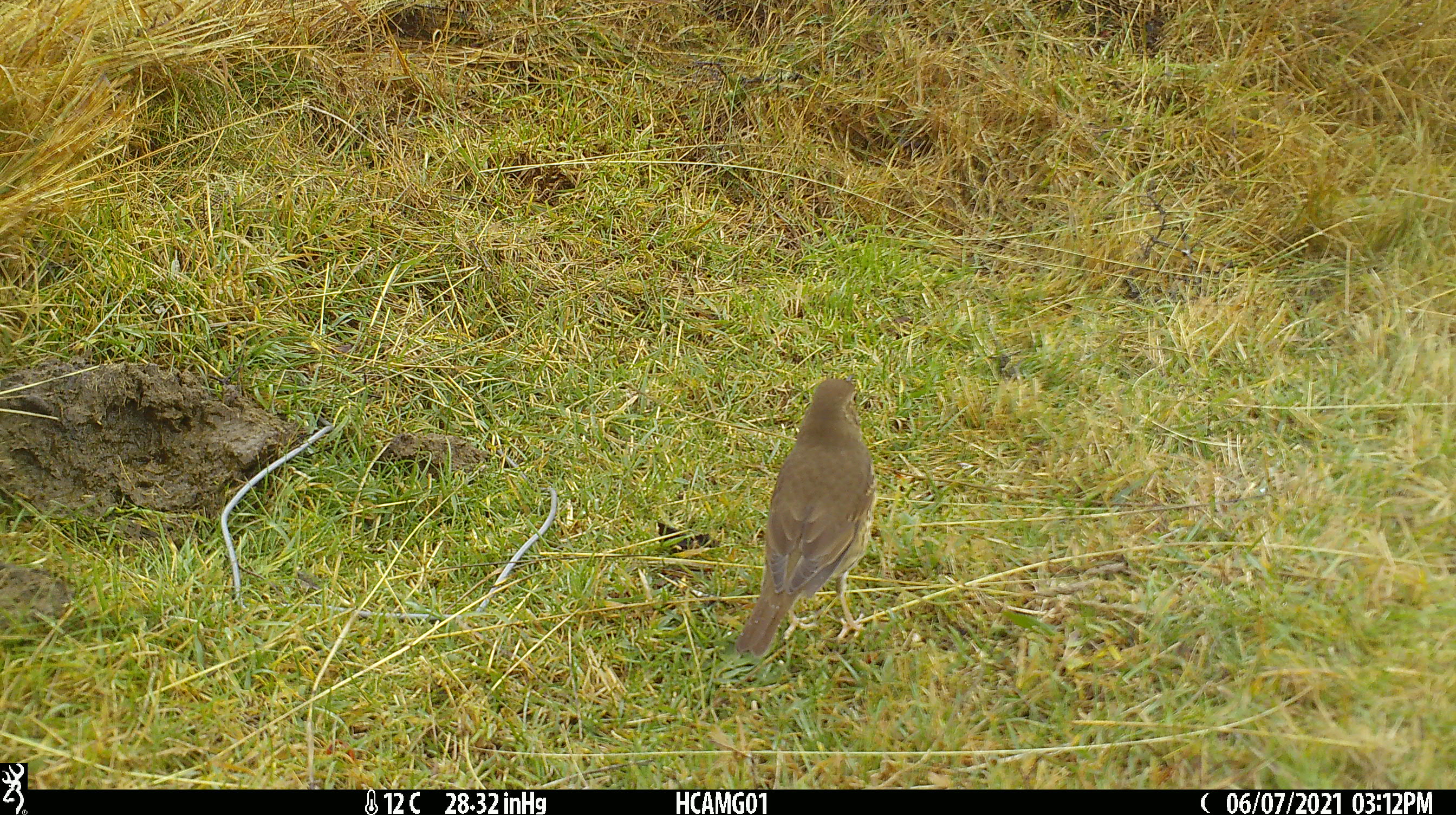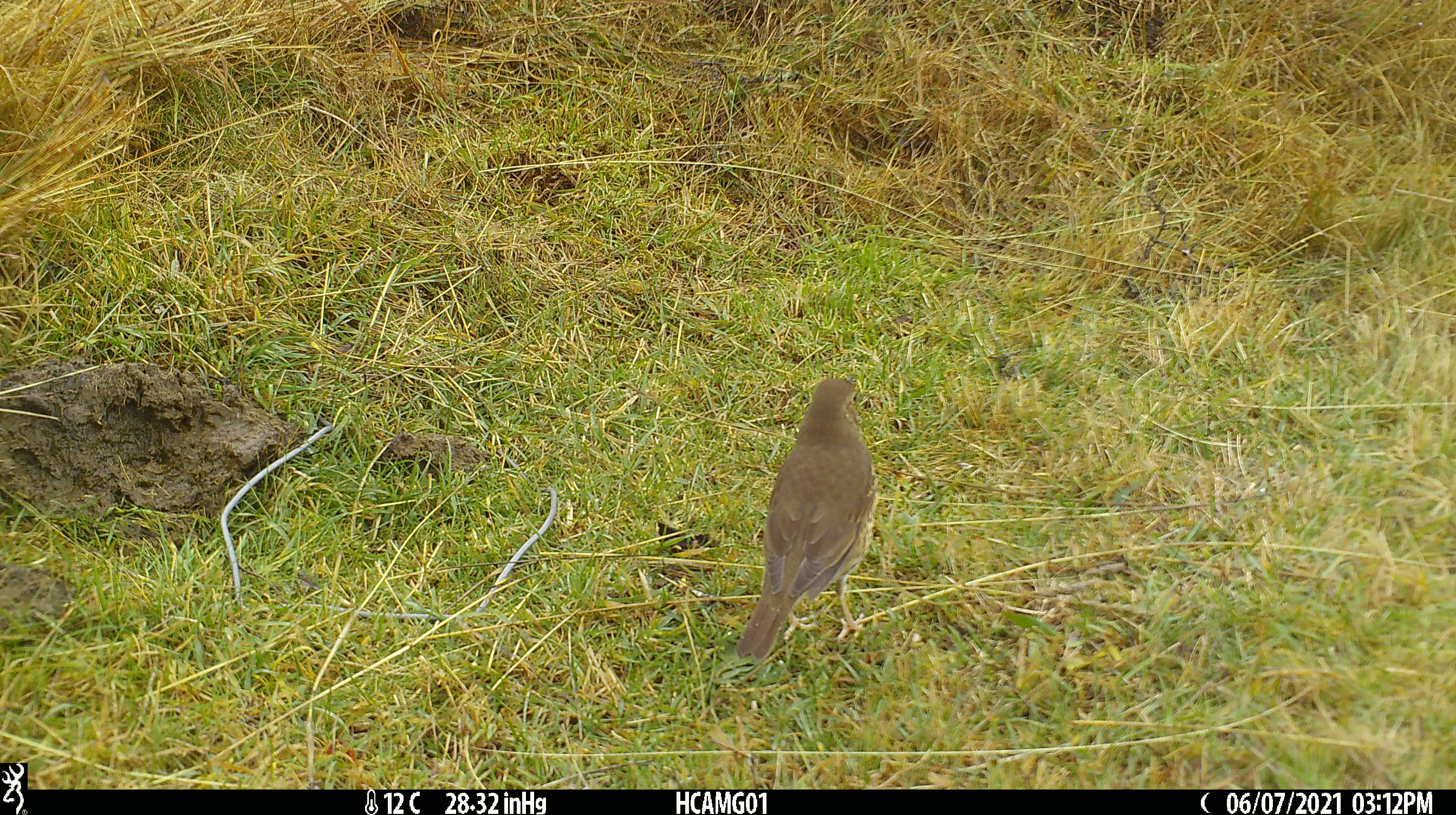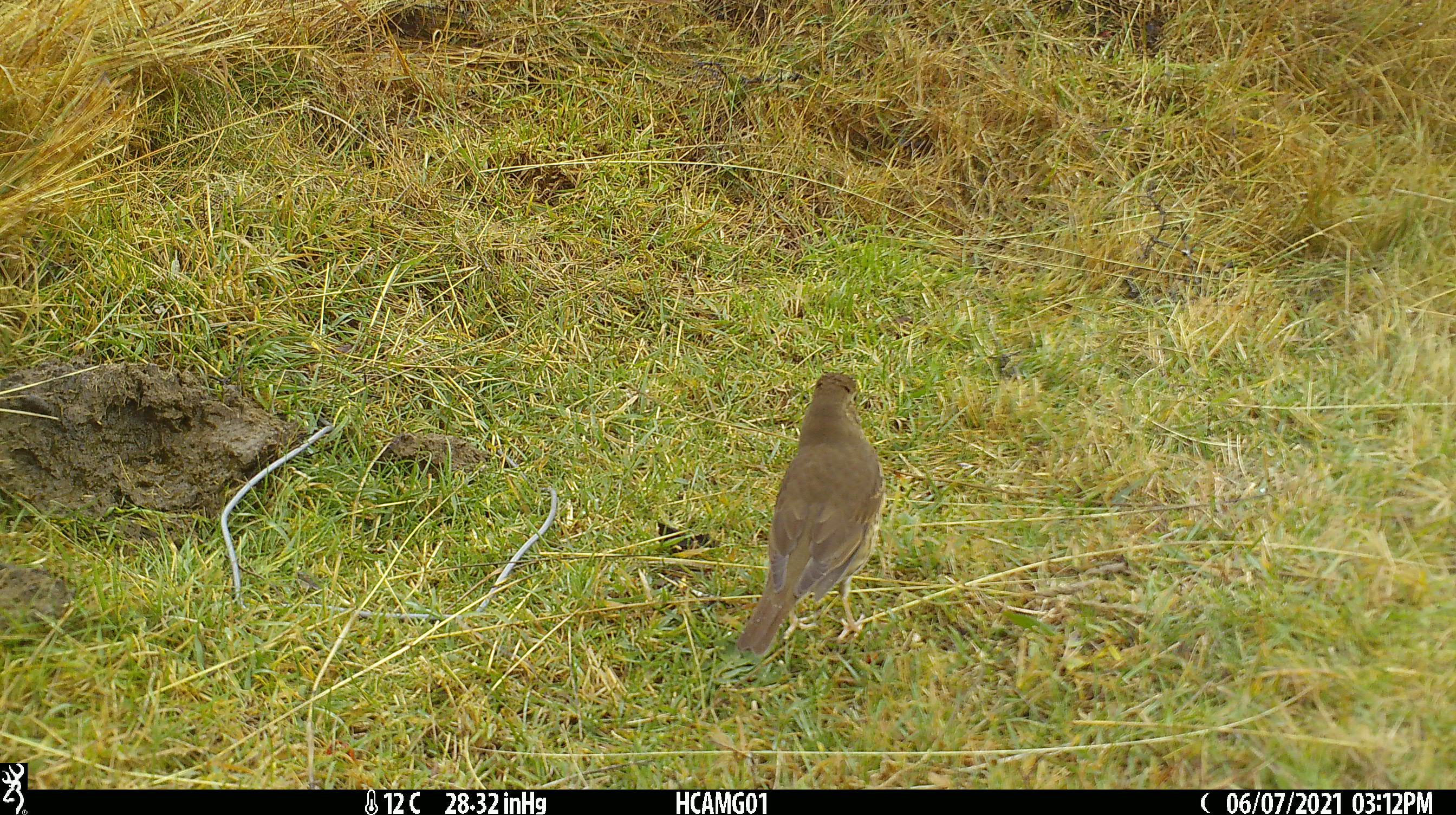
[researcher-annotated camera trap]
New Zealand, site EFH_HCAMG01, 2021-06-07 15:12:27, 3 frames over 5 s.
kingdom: Animalia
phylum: Chordata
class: Aves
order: Passeriformes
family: Turdidae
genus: Turdus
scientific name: Turdus philomelos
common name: song thrush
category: thrush